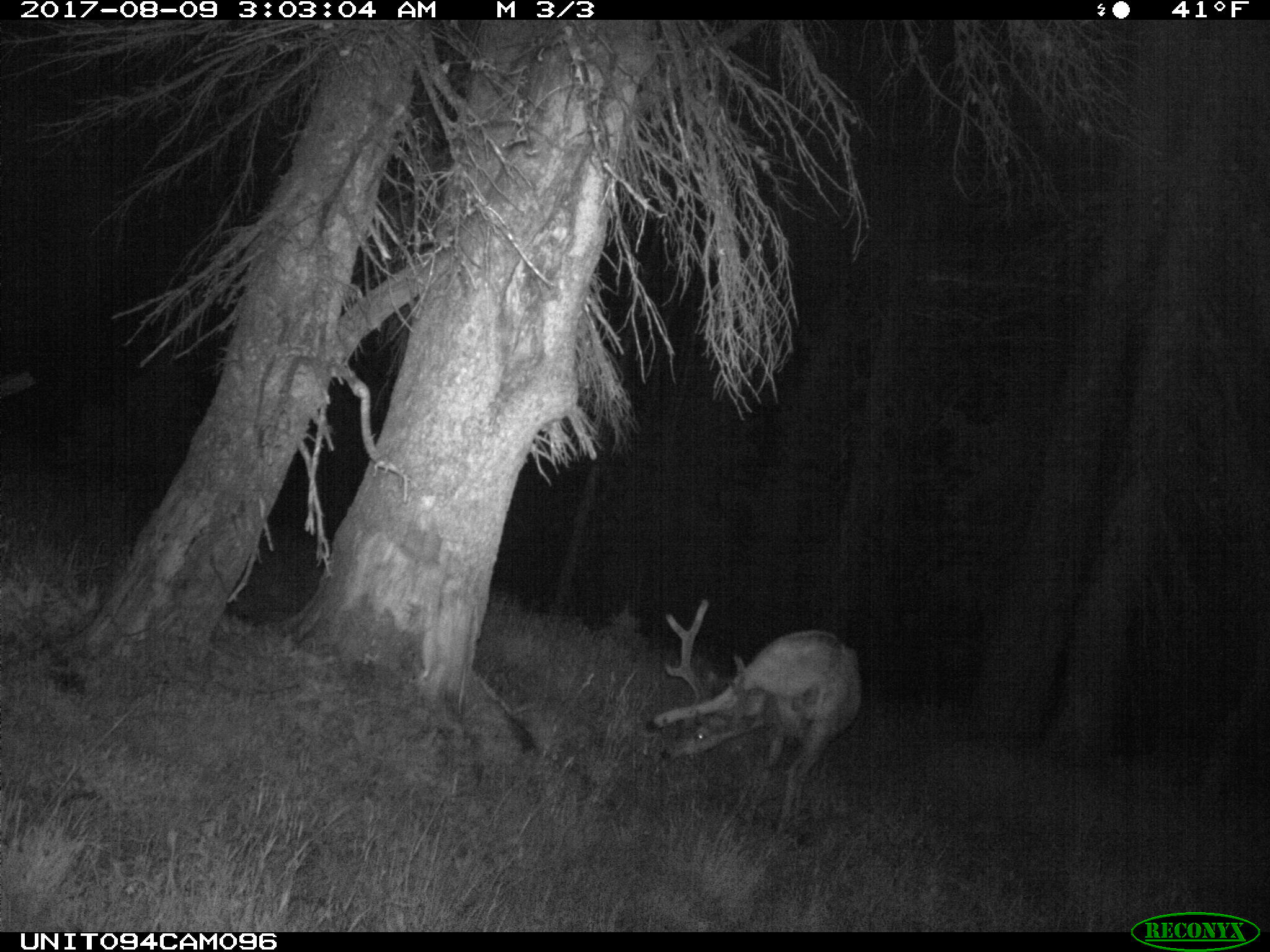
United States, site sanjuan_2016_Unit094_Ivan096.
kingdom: Animalia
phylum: Chordata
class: Mammalia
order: Artiodactyla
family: Cervidae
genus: Odocoileus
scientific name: Odocoileus hemionus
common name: mule deer